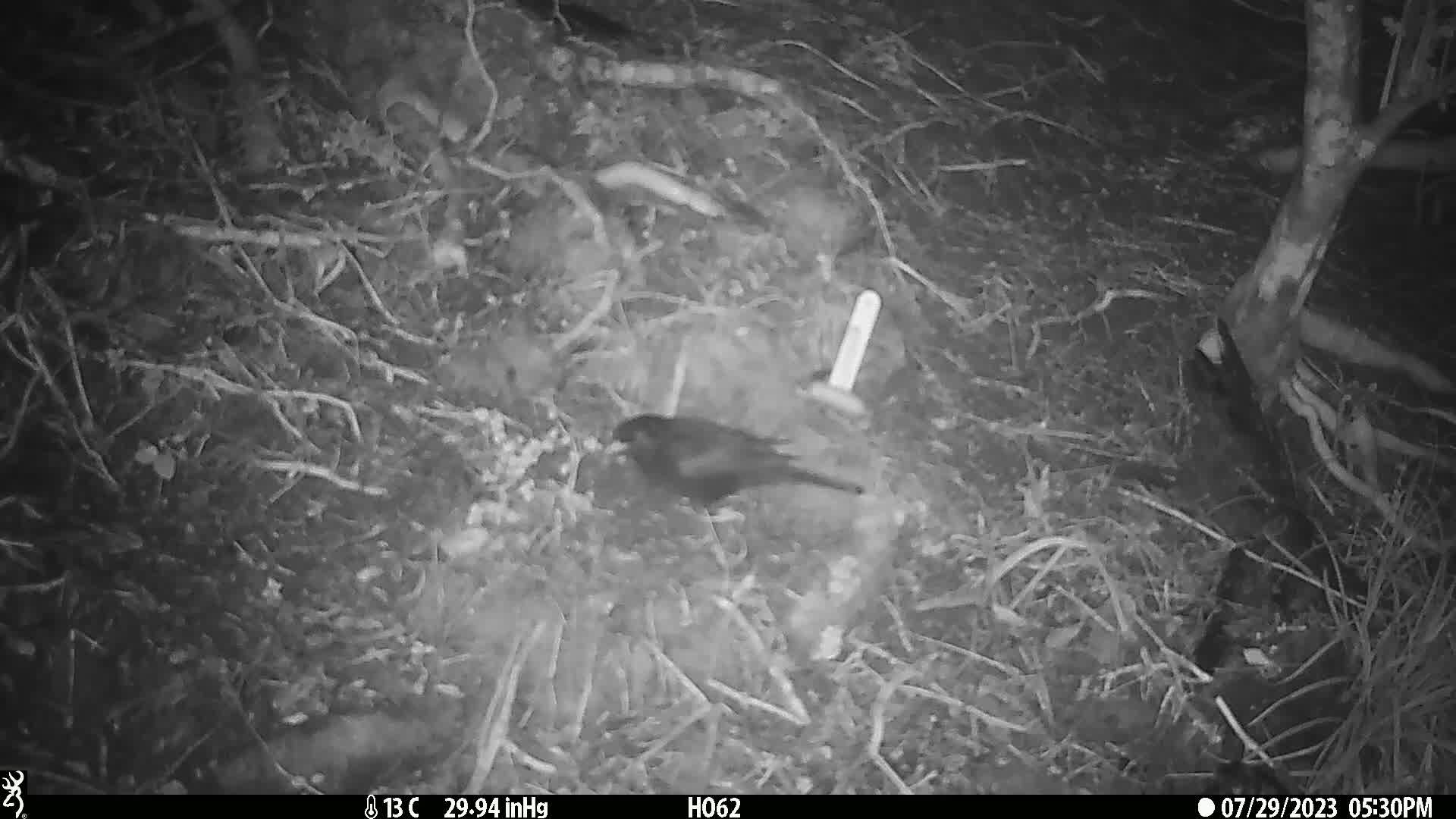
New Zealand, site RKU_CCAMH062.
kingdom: Animalia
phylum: Chordata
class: Aves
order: Passeriformes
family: Turdidae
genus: Turdus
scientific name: Turdus merula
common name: eurasian blackbird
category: blackbird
Blackbird (eurasian blackbird) (Turdus merula).